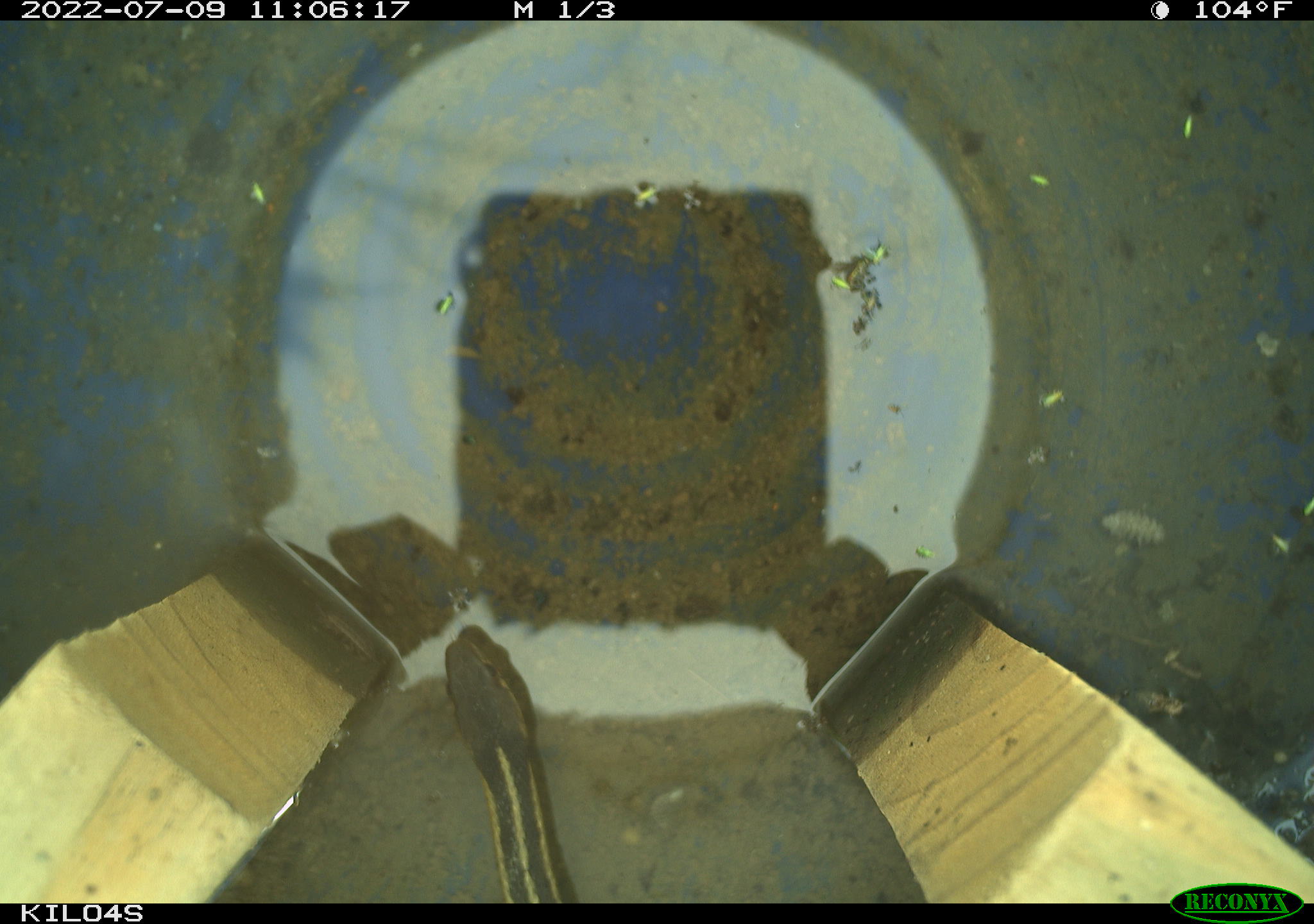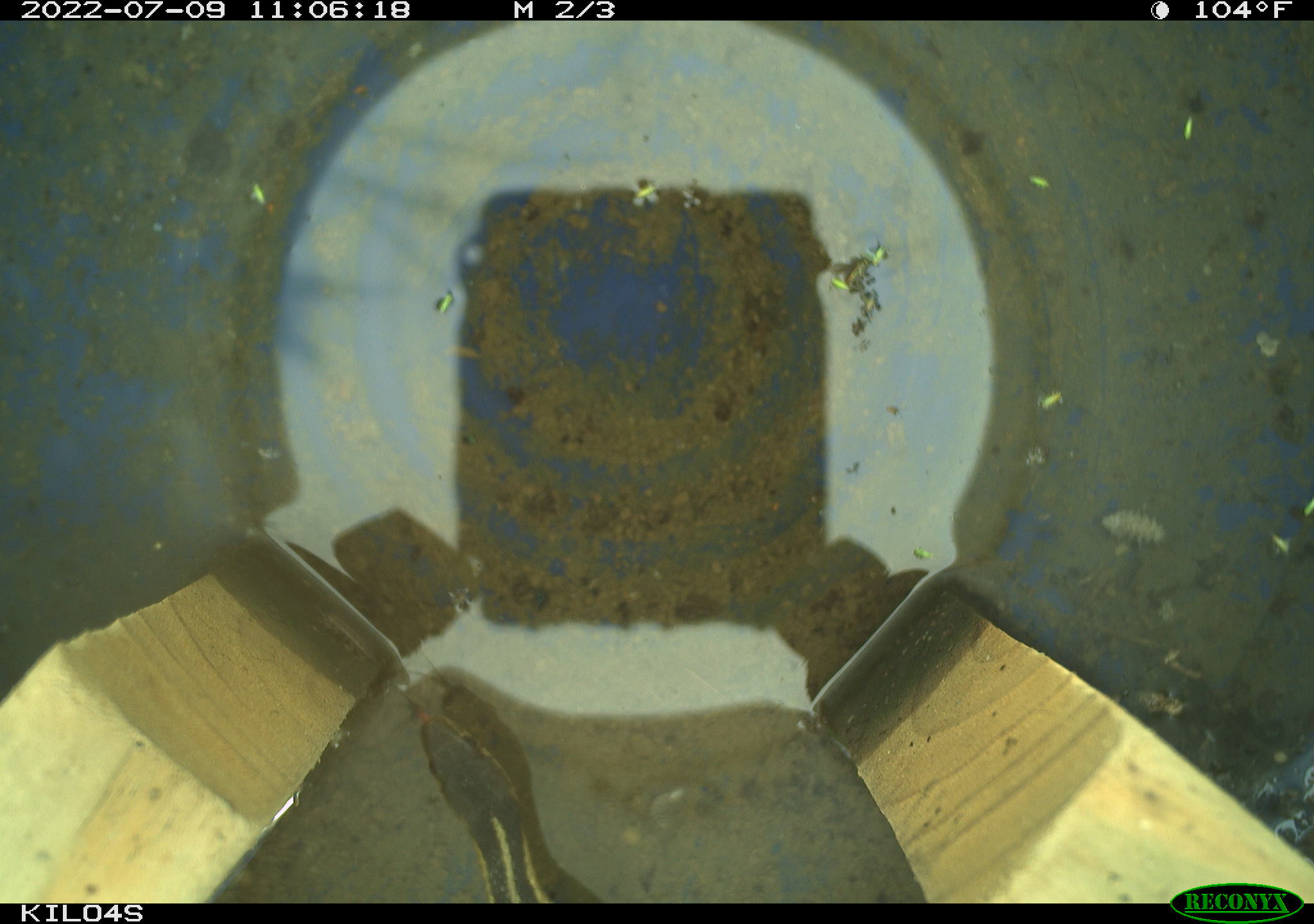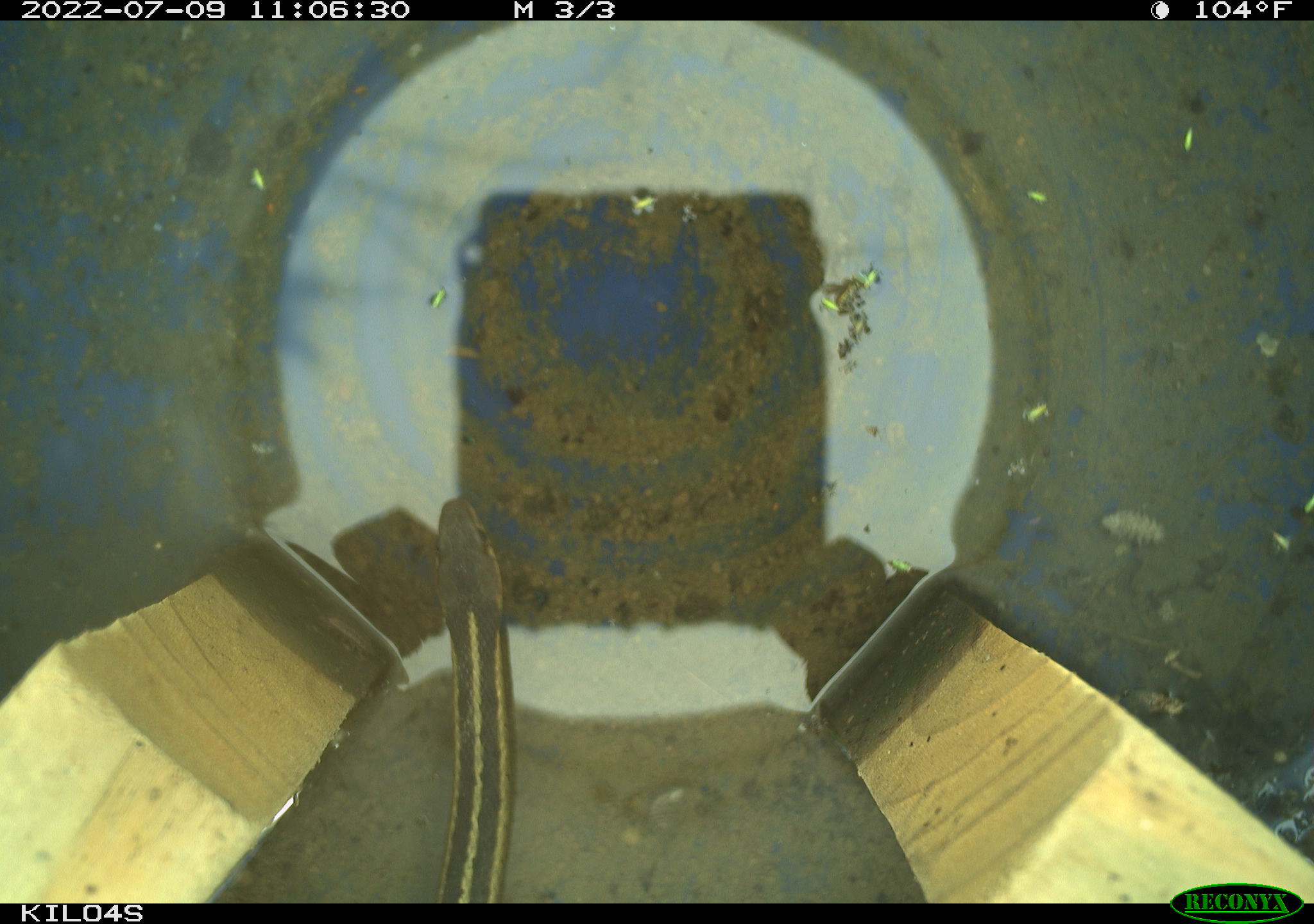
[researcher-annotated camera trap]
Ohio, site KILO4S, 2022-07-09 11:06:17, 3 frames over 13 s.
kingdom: Animalia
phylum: Chordata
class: Reptilia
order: Squamata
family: Colubridae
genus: Thamnophis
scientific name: Thamnophis sirtalis sirtalis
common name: eastern gartersnake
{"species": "eastern gartersnake (Thamnophis sirtalis sirtalis)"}